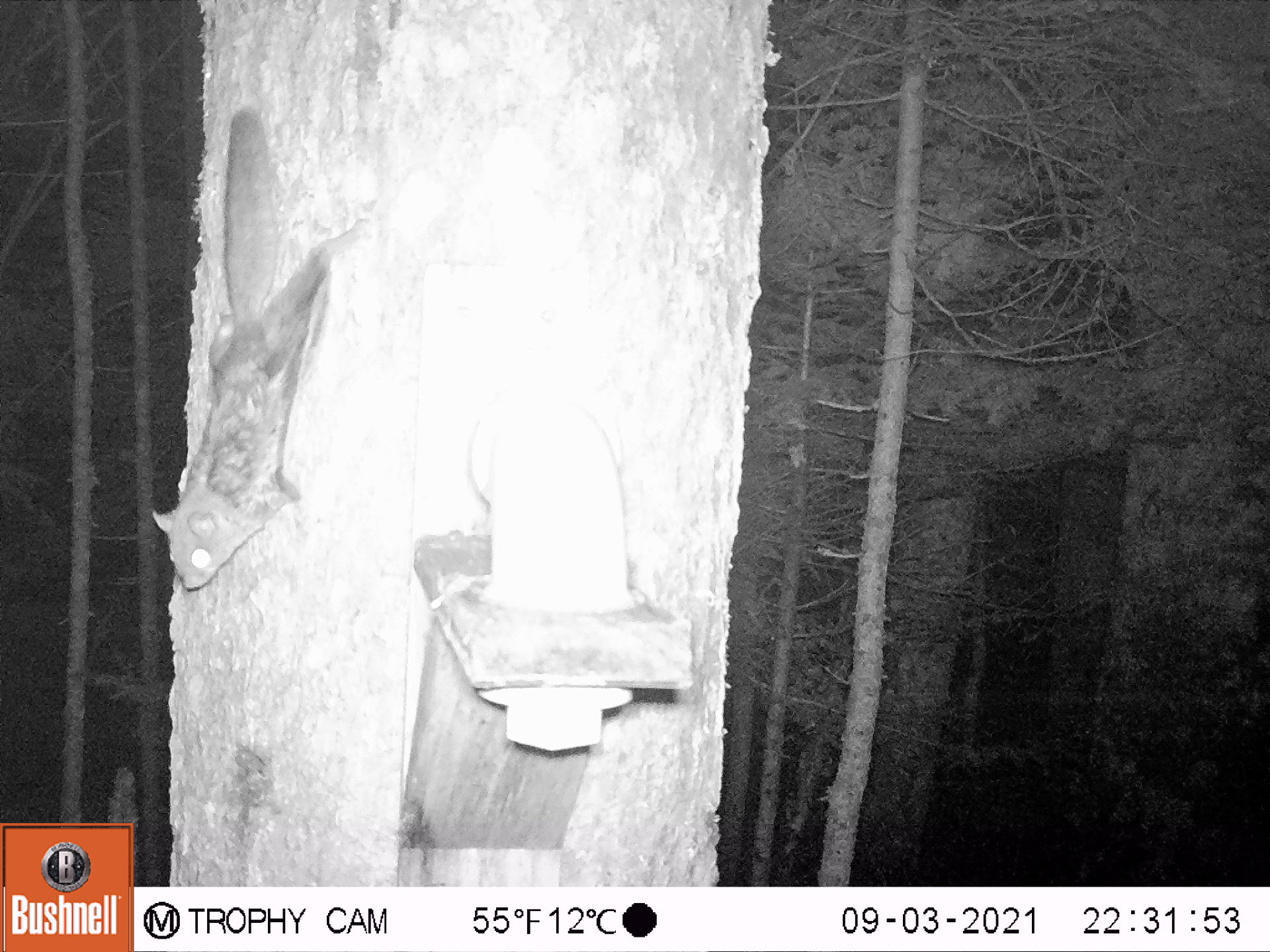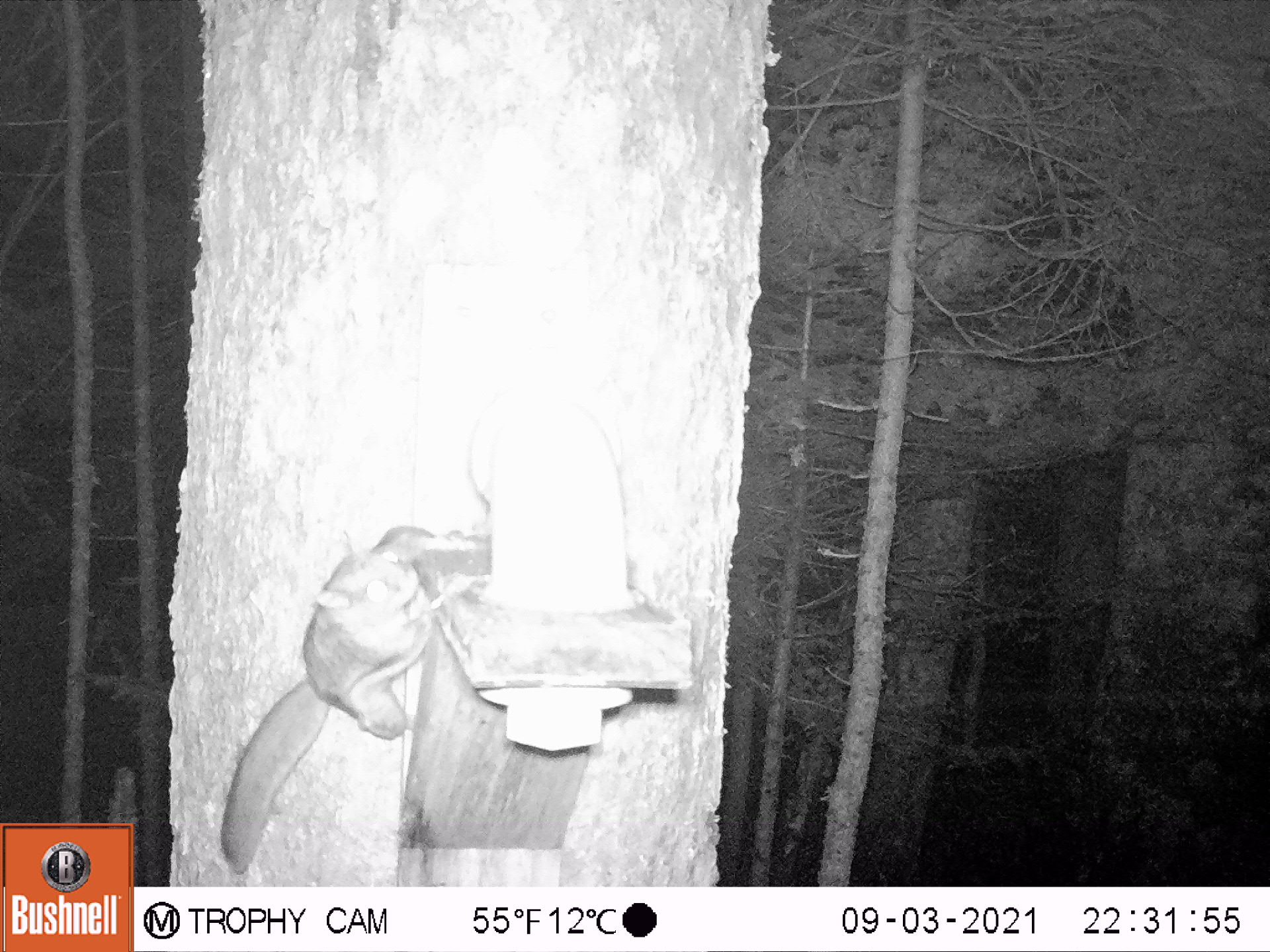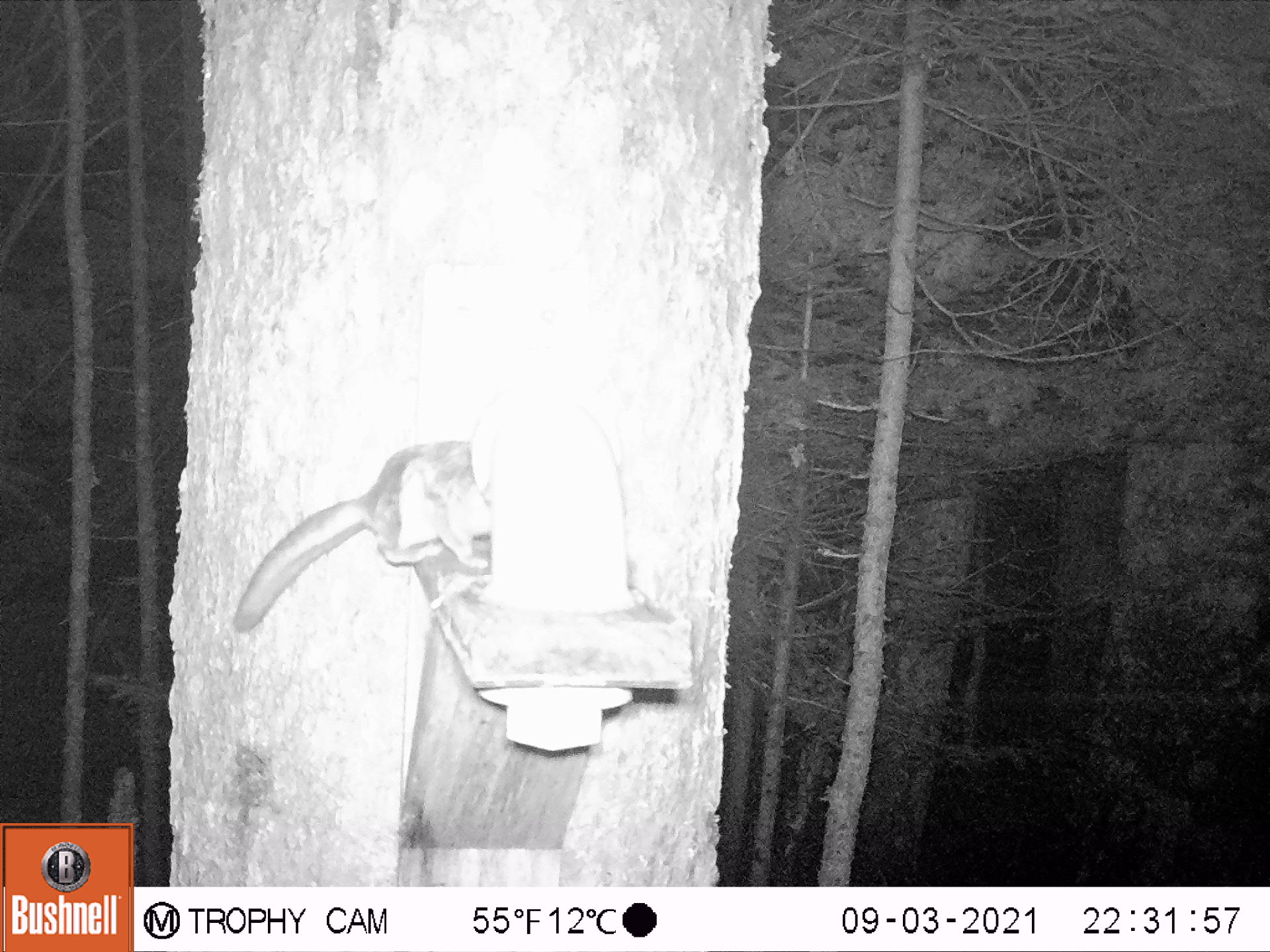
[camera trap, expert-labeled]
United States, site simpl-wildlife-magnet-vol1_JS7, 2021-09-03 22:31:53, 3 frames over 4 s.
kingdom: Animalia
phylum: Chordata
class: Mammalia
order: Rodentia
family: Sciuridae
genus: Glaucomys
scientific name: Glaucomys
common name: flying squirrel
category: flying squirrel sp.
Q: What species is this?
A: Flying squirrel sp. (flying squirrel) (Glaucomys).